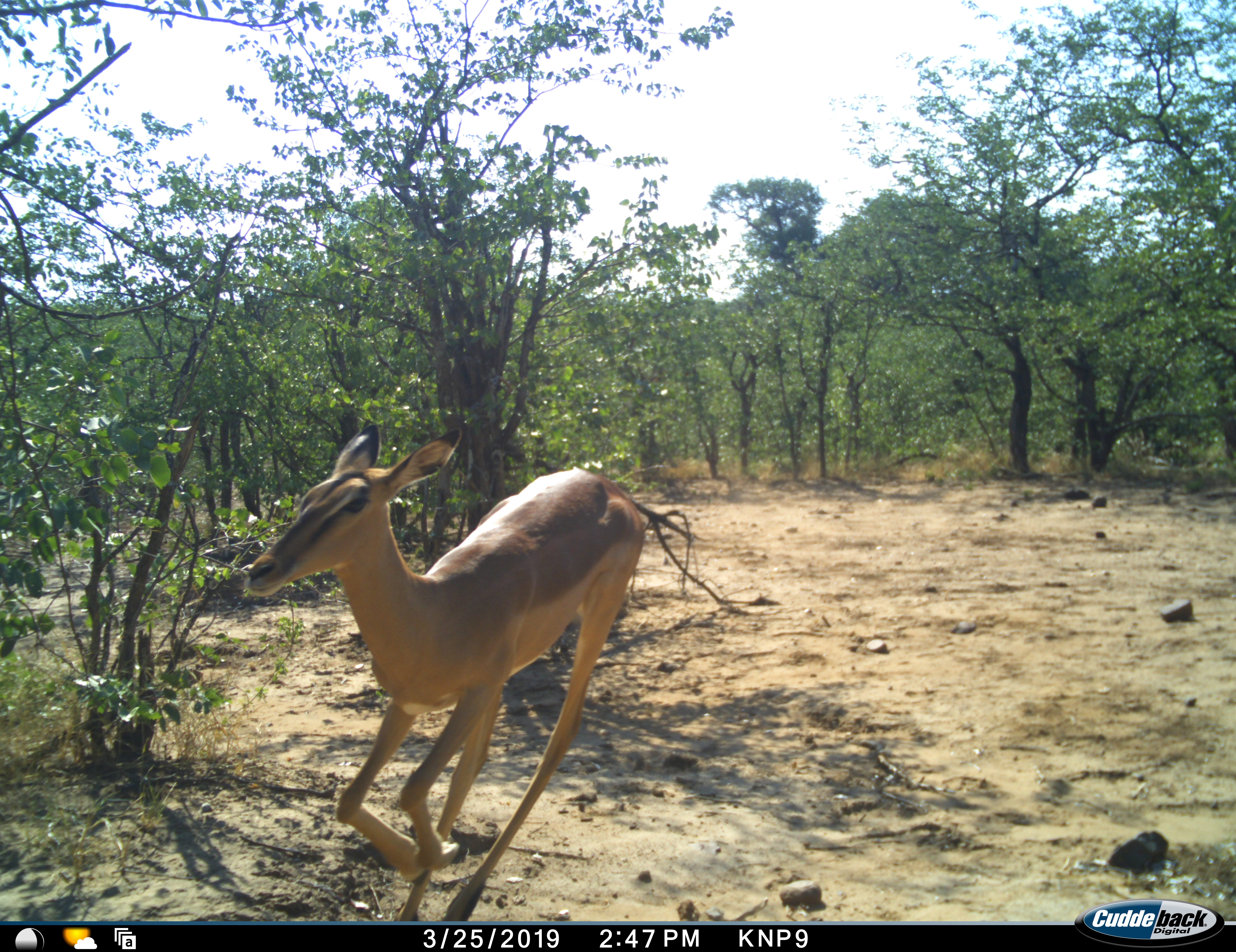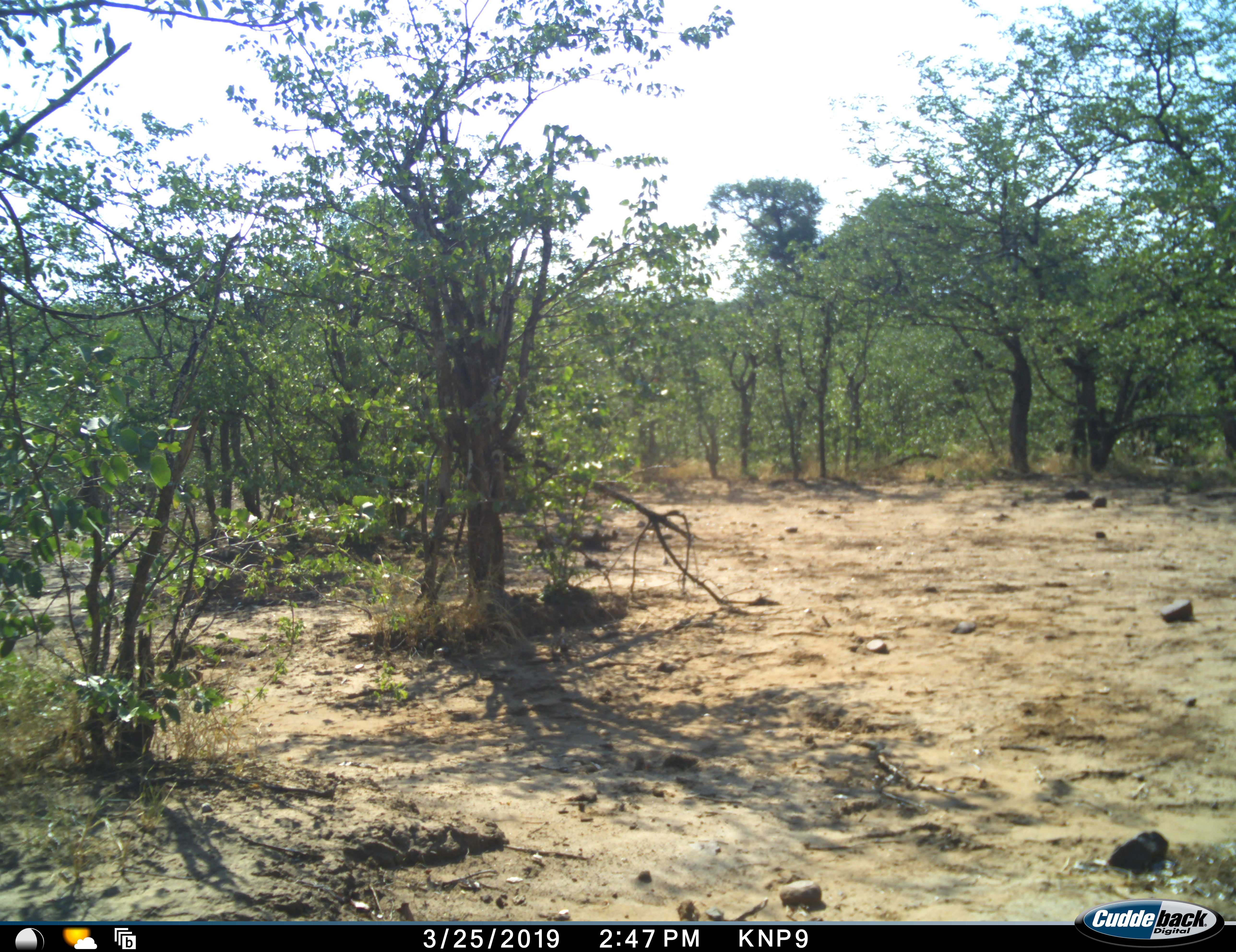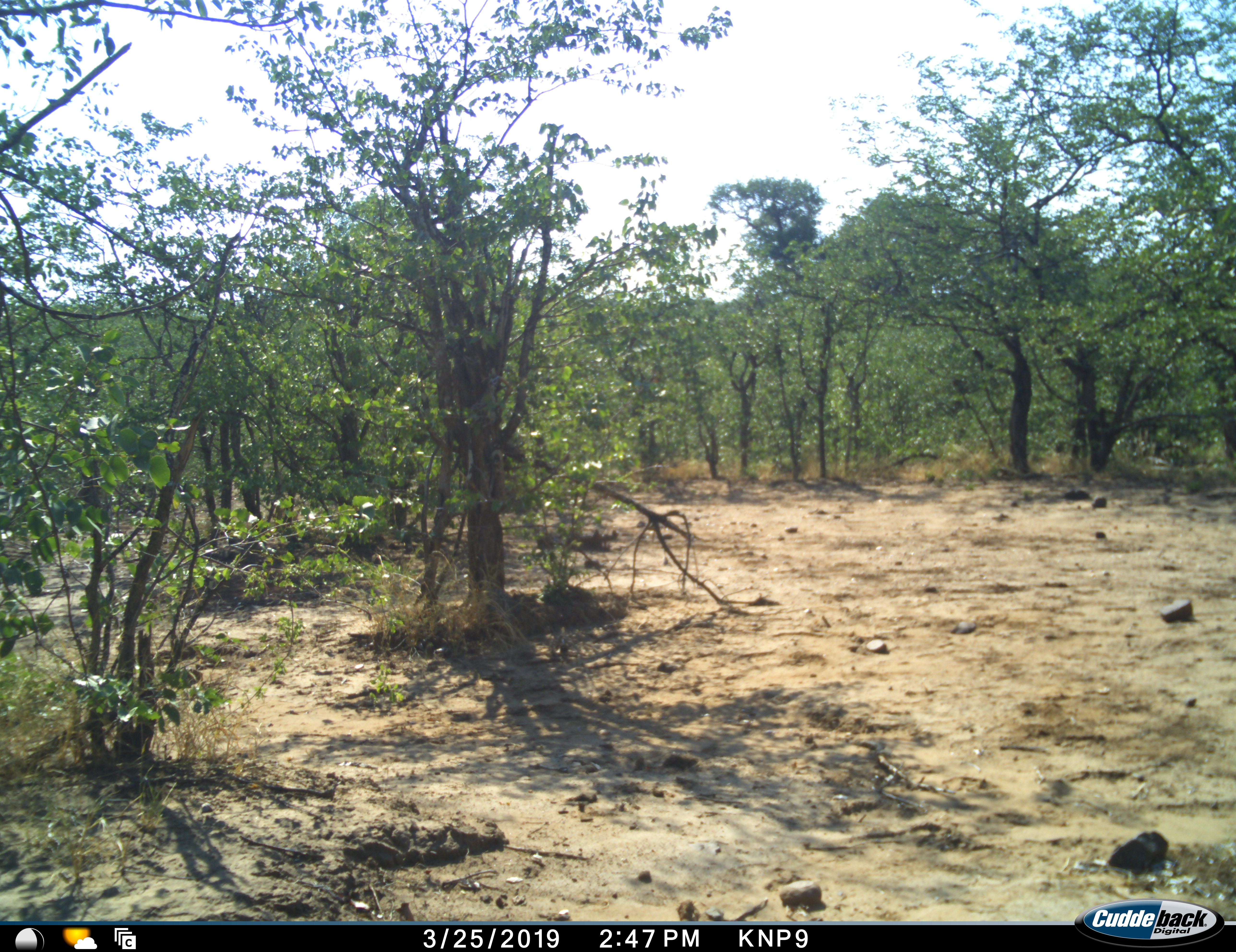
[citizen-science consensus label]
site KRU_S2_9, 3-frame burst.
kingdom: Animalia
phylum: Chordata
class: Mammalia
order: Artiodactyla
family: Bovidae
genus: Aepyceros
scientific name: Aepyceros melampus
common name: impala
Impala (Aepyceros melampus), count 1. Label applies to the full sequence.